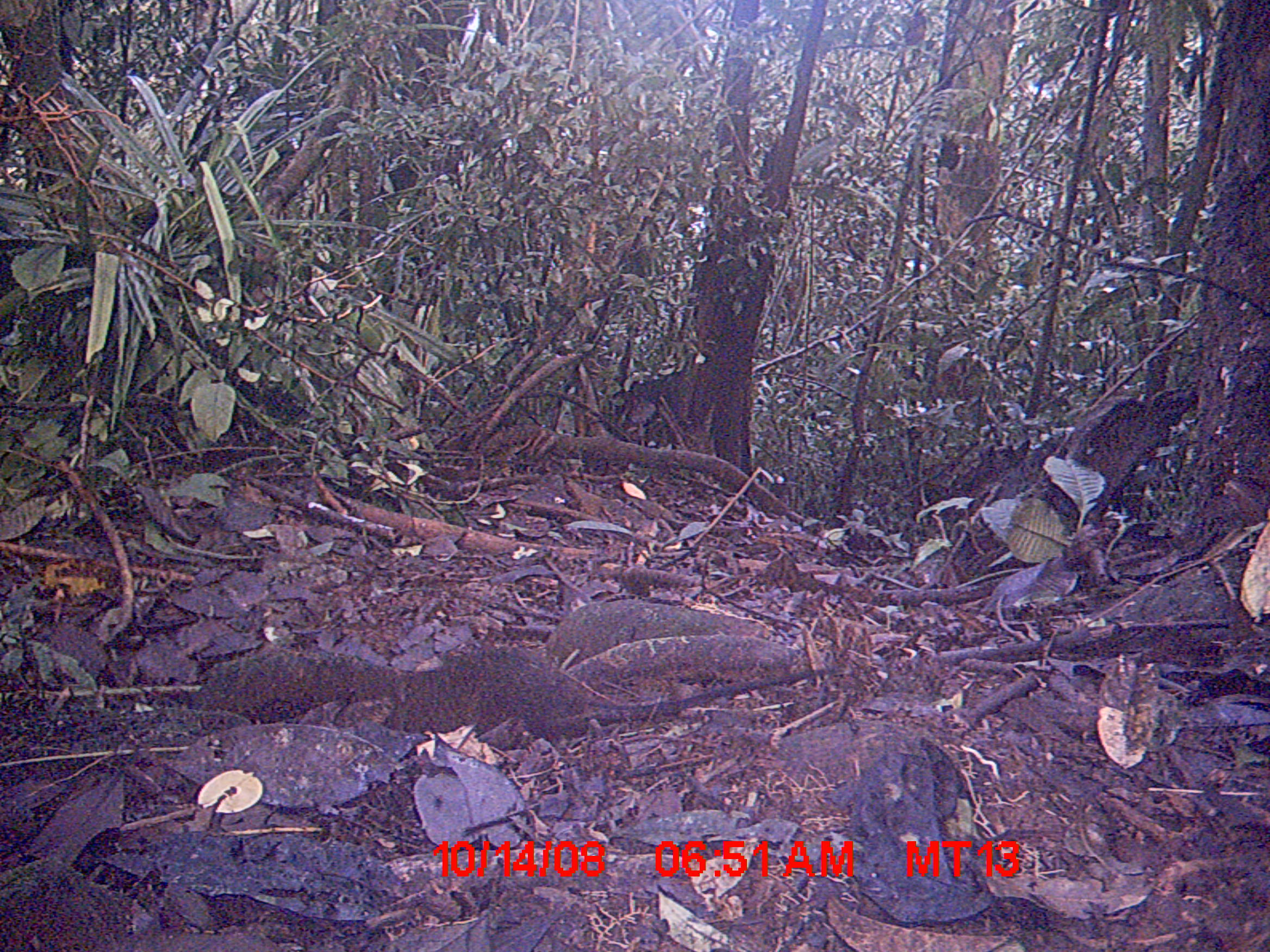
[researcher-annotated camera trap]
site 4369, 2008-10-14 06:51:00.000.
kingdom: Animalia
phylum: Chordata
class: Mammalia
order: Rodentia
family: Nesomyidae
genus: Nesomys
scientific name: Nesomys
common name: nesomys rodents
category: nesomys sp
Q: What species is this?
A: Nesomys sp (nesomys rodents) (Nesomys).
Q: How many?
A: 1.